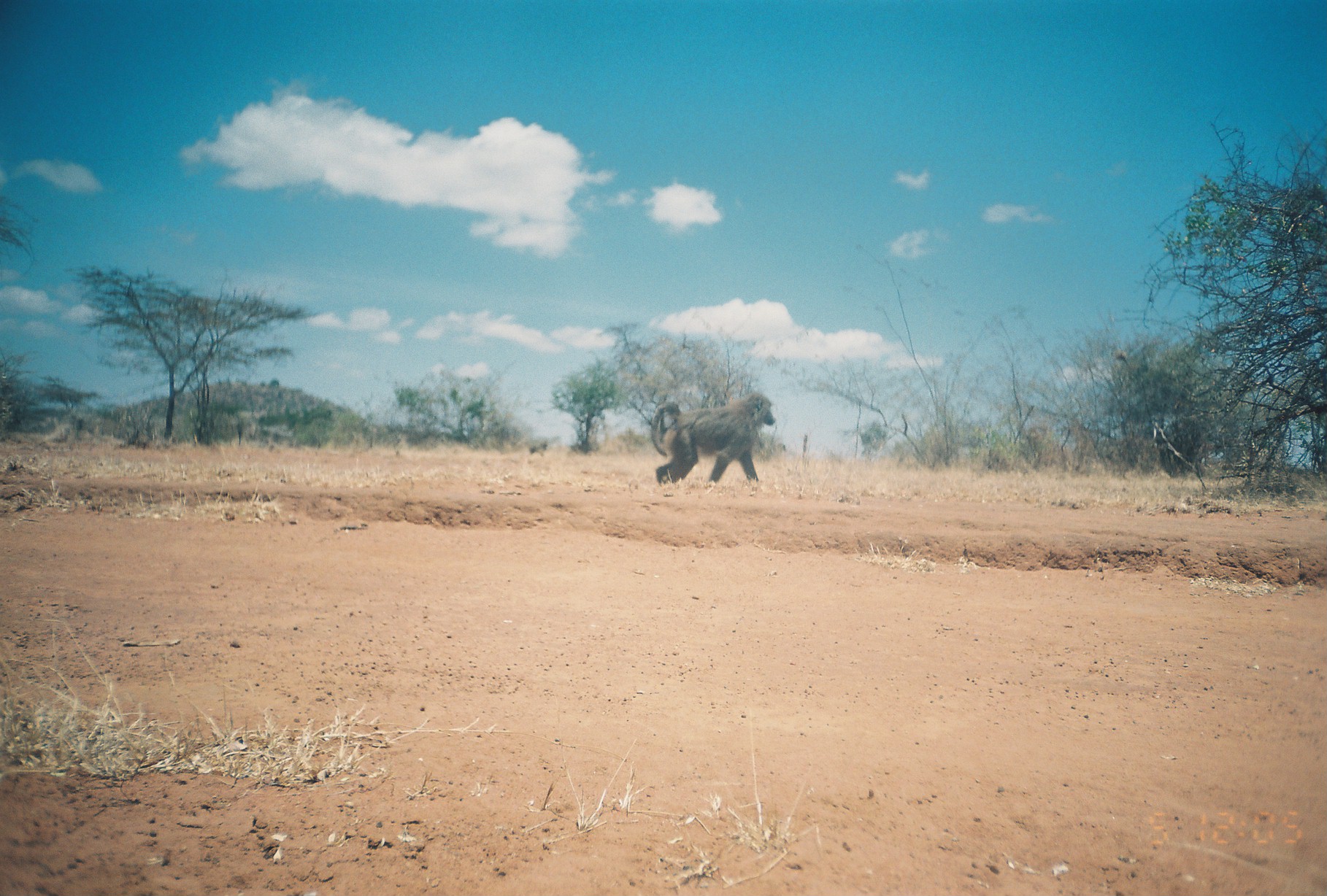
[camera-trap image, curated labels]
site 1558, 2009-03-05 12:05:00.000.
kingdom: Animalia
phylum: Chordata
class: Mammalia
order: Primates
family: Cercopithecidae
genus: Papio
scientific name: Papio anubis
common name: olive baboon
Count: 1.